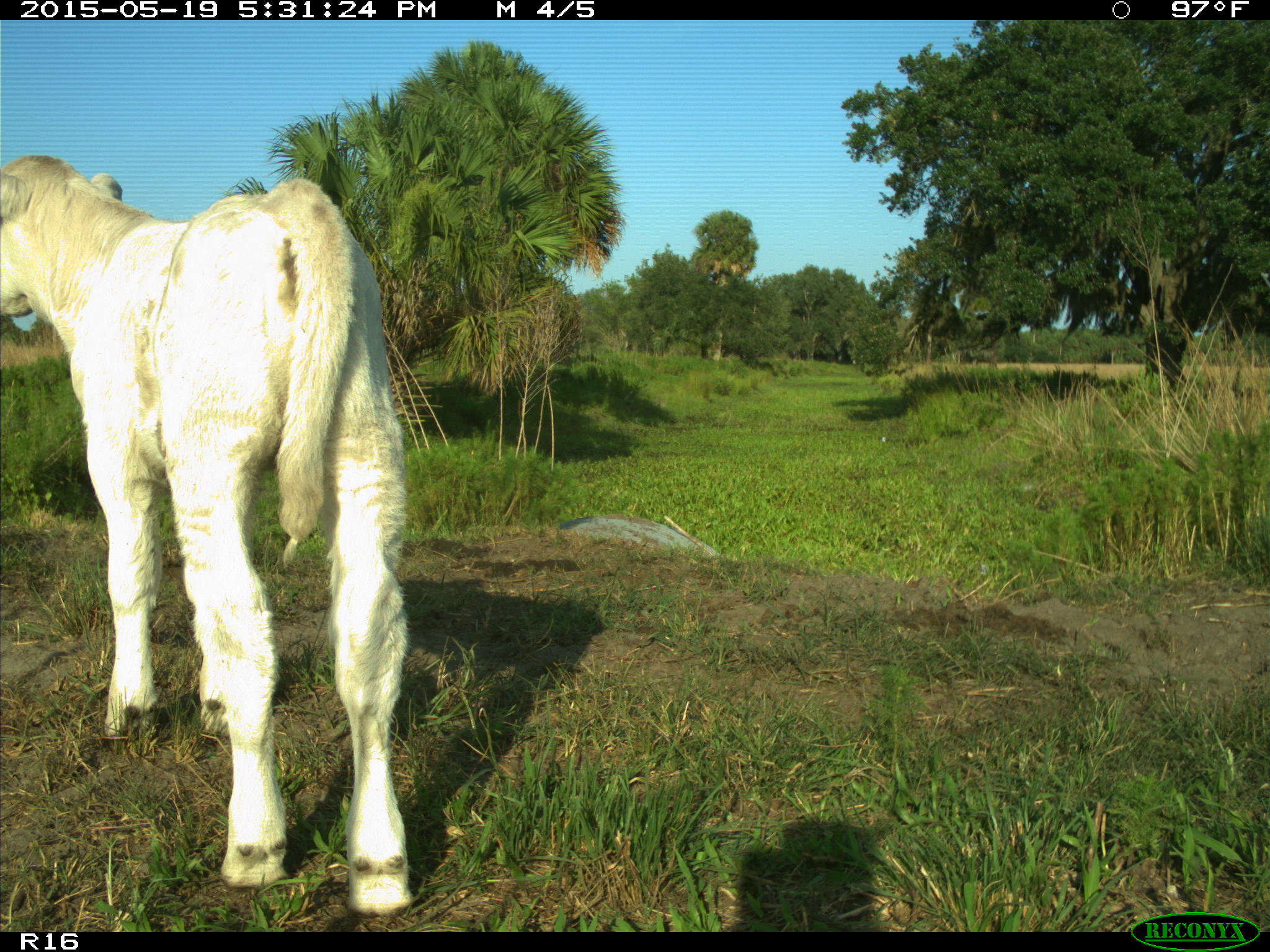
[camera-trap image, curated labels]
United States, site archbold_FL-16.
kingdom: Animalia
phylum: Chordata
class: Mammalia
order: Artiodactyla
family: Bovidae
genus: Bos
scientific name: Bos taurus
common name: domestic cow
Bos taurus (domestic cow).